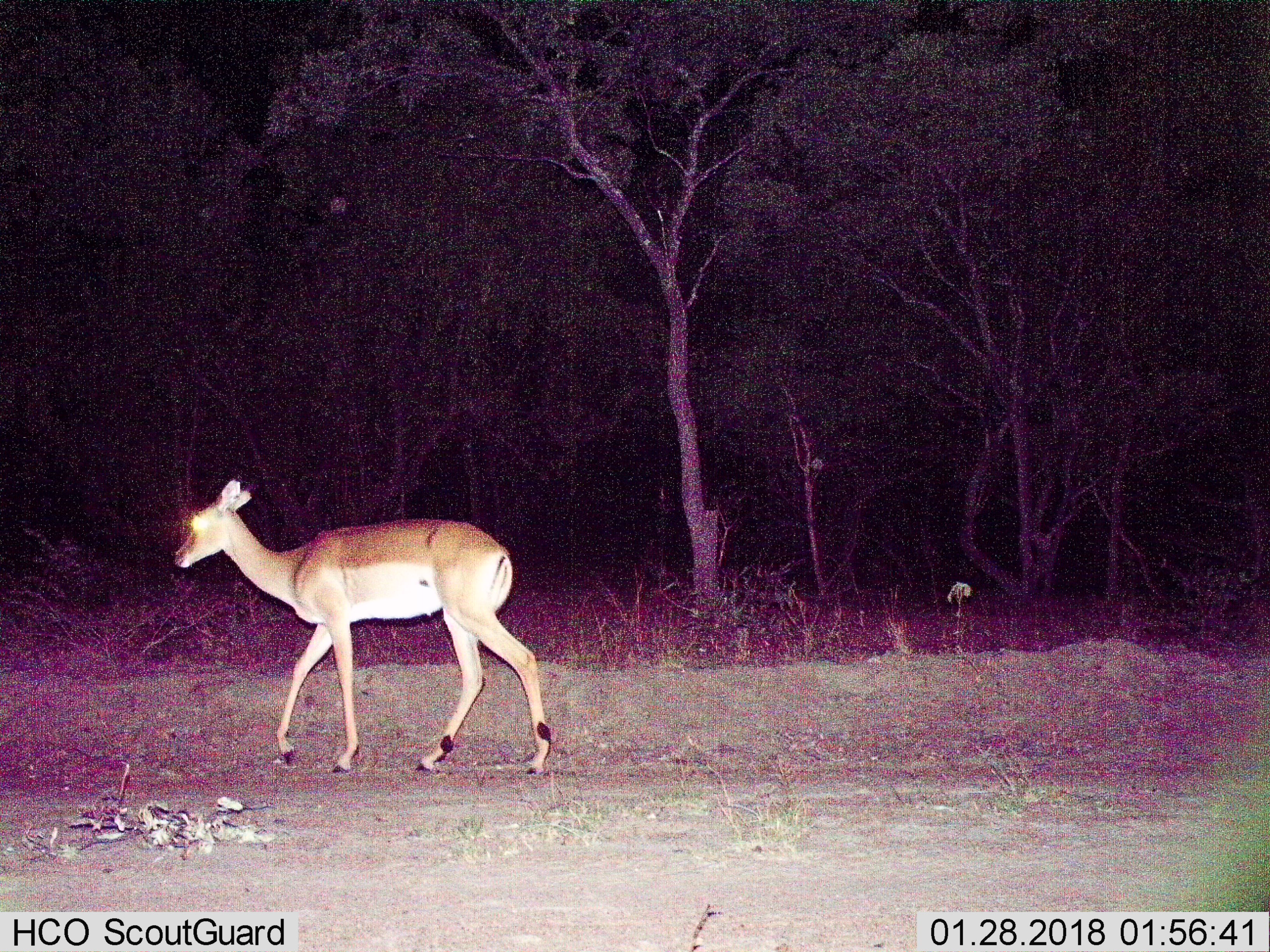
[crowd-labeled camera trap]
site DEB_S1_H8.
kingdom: Animalia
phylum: Chordata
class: Mammalia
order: Artiodactyla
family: Bovidae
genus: Aepyceros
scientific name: Aepyceros melampus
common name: impala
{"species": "impala (Aepyceros melampus)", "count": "1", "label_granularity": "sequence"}